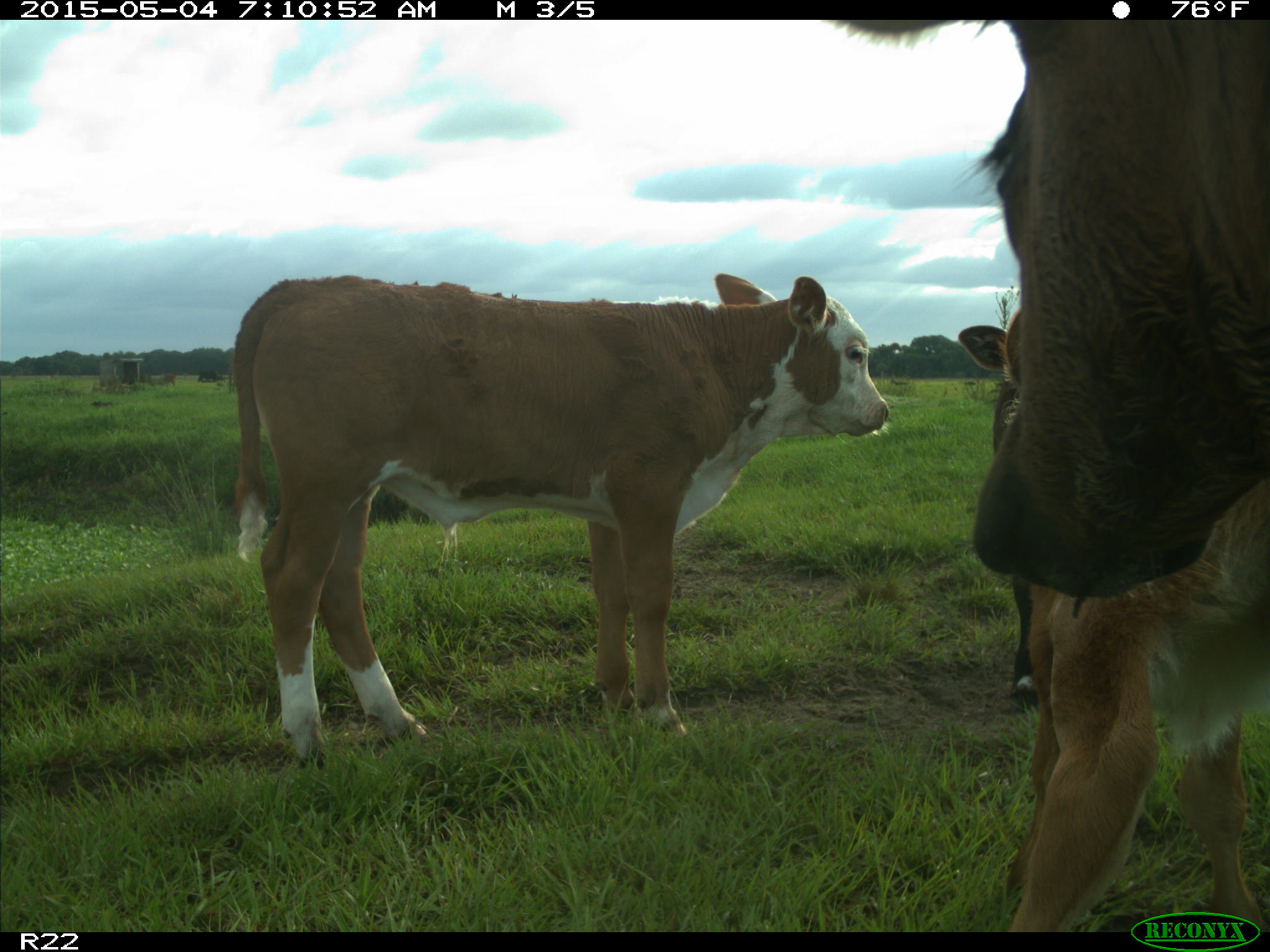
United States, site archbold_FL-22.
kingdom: Animalia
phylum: Chordata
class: Mammalia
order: Artiodactyla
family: Bovidae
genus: Bos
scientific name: Bos taurus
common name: domestic cow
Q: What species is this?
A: Bos taurus (domestic cow).